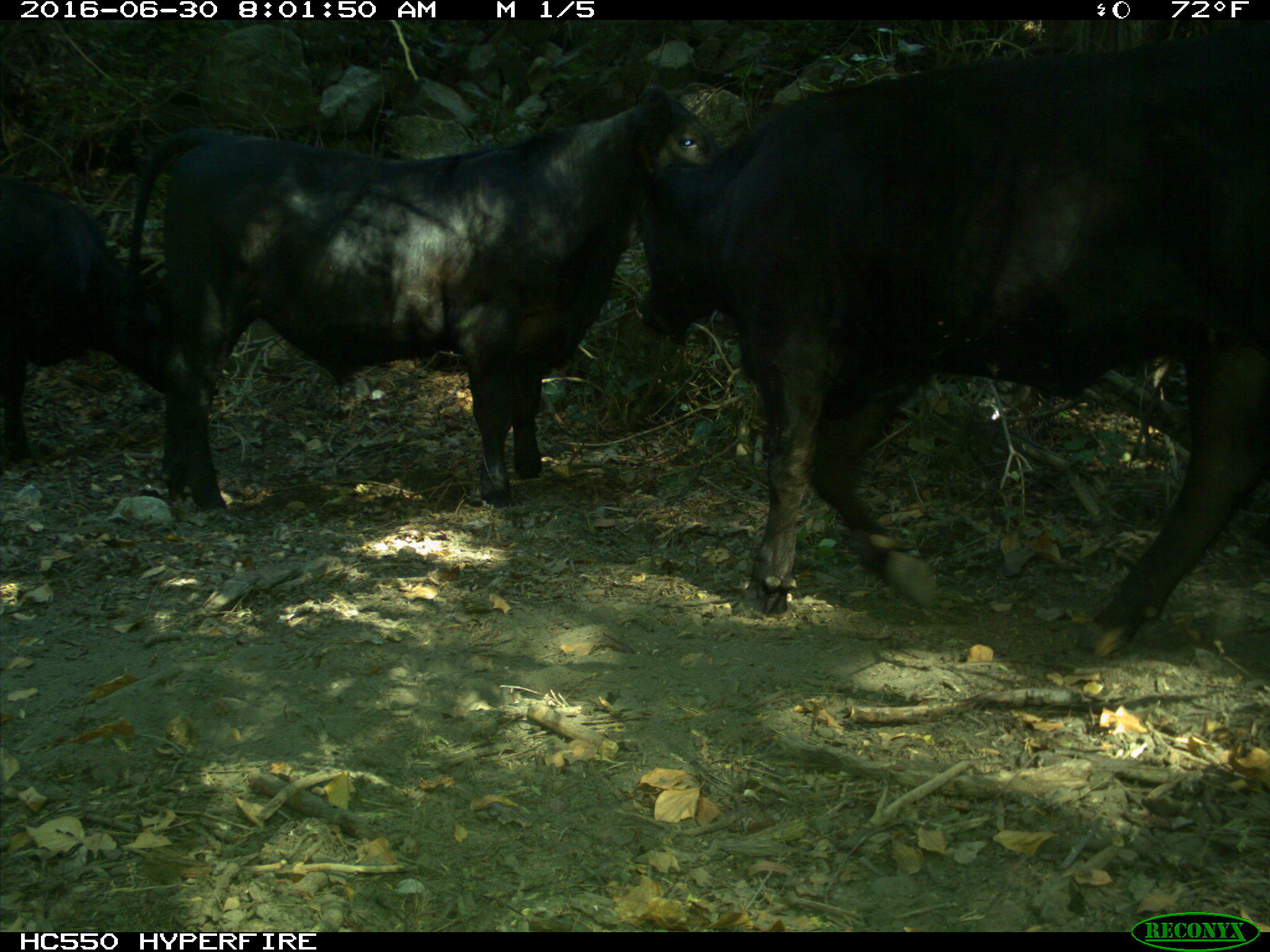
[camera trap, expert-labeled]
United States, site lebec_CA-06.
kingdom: Animalia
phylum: Chordata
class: Mammalia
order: Artiodactyla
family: Bovidae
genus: Bos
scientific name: Bos taurus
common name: domestic cow